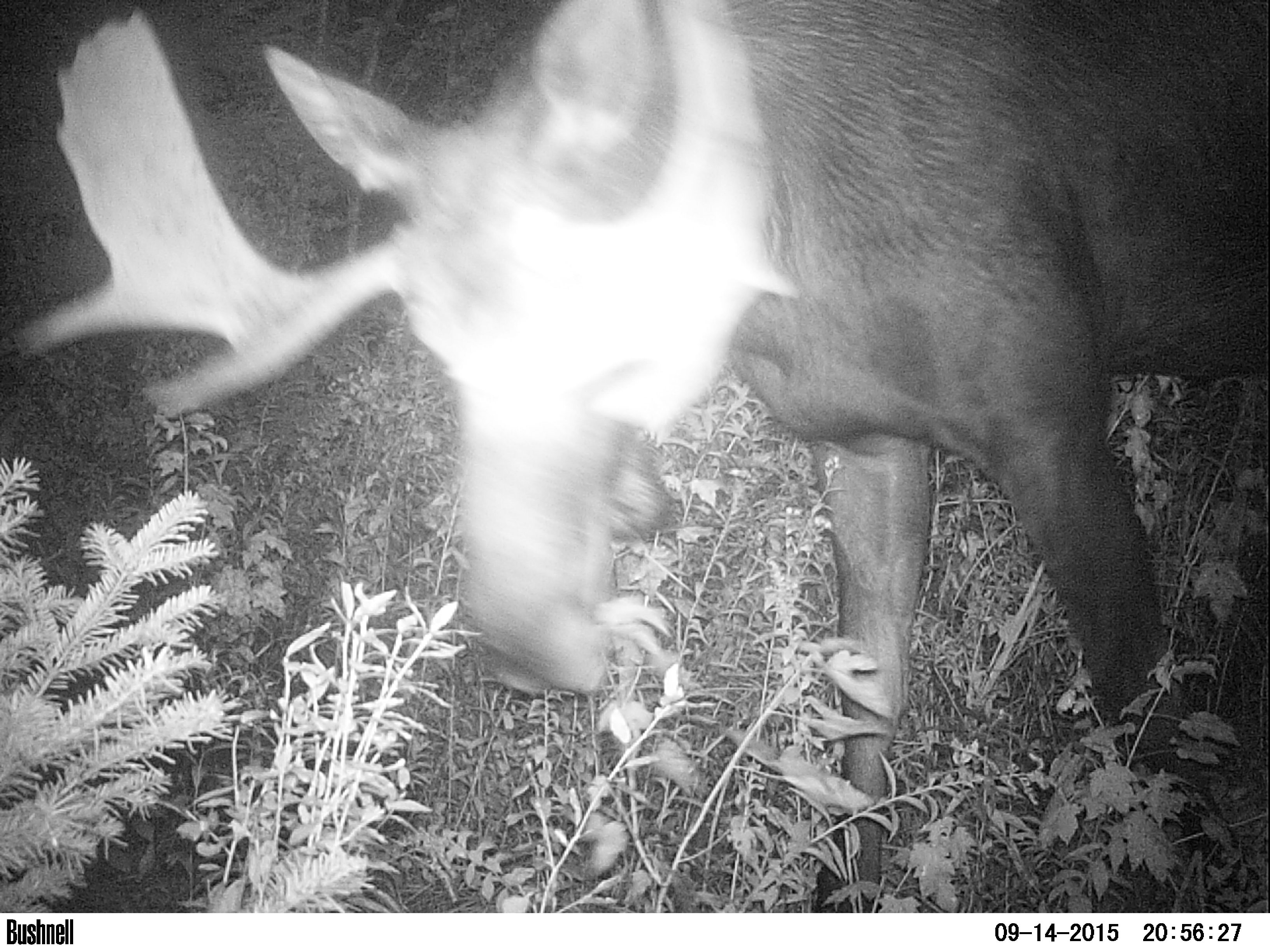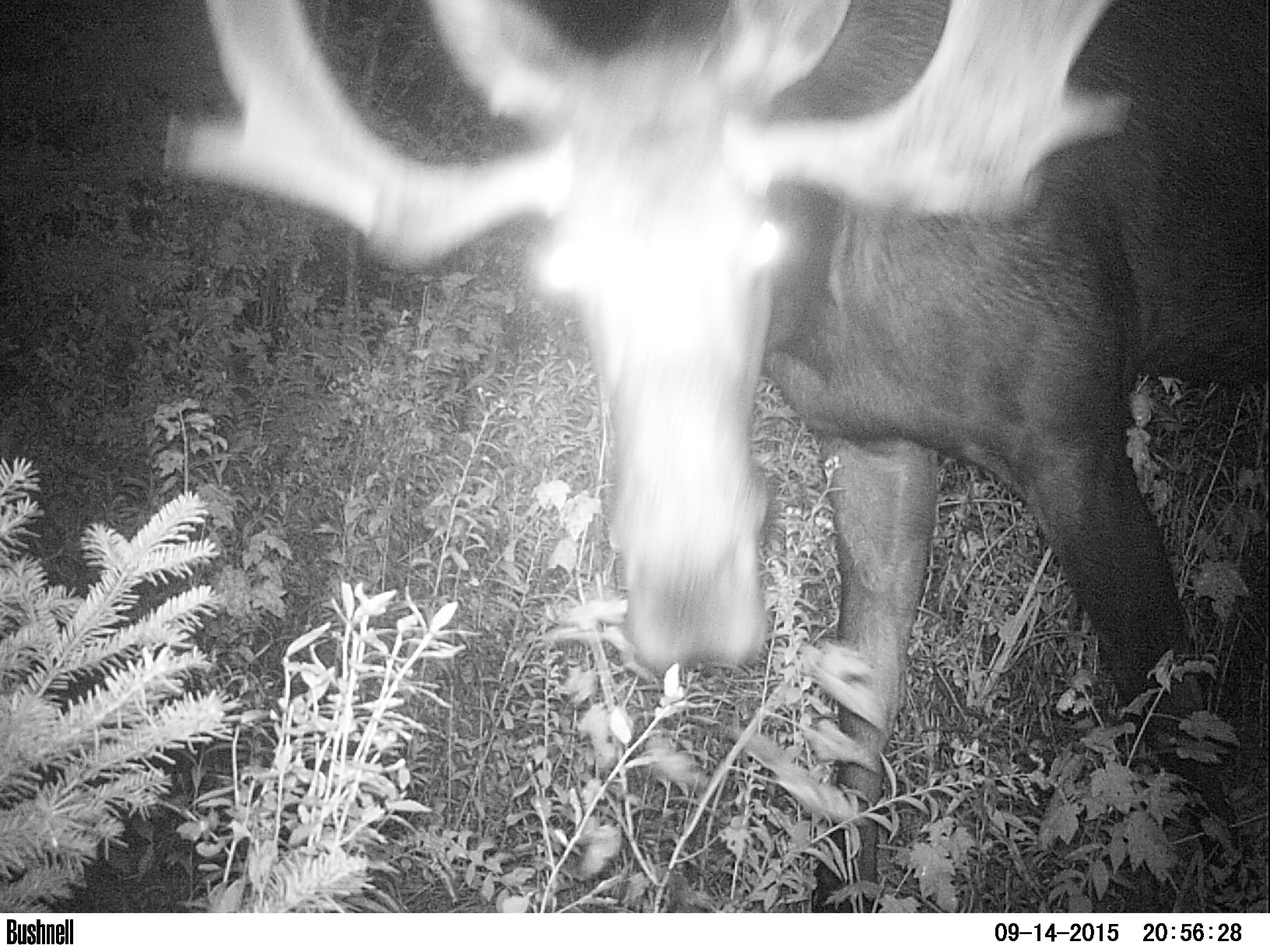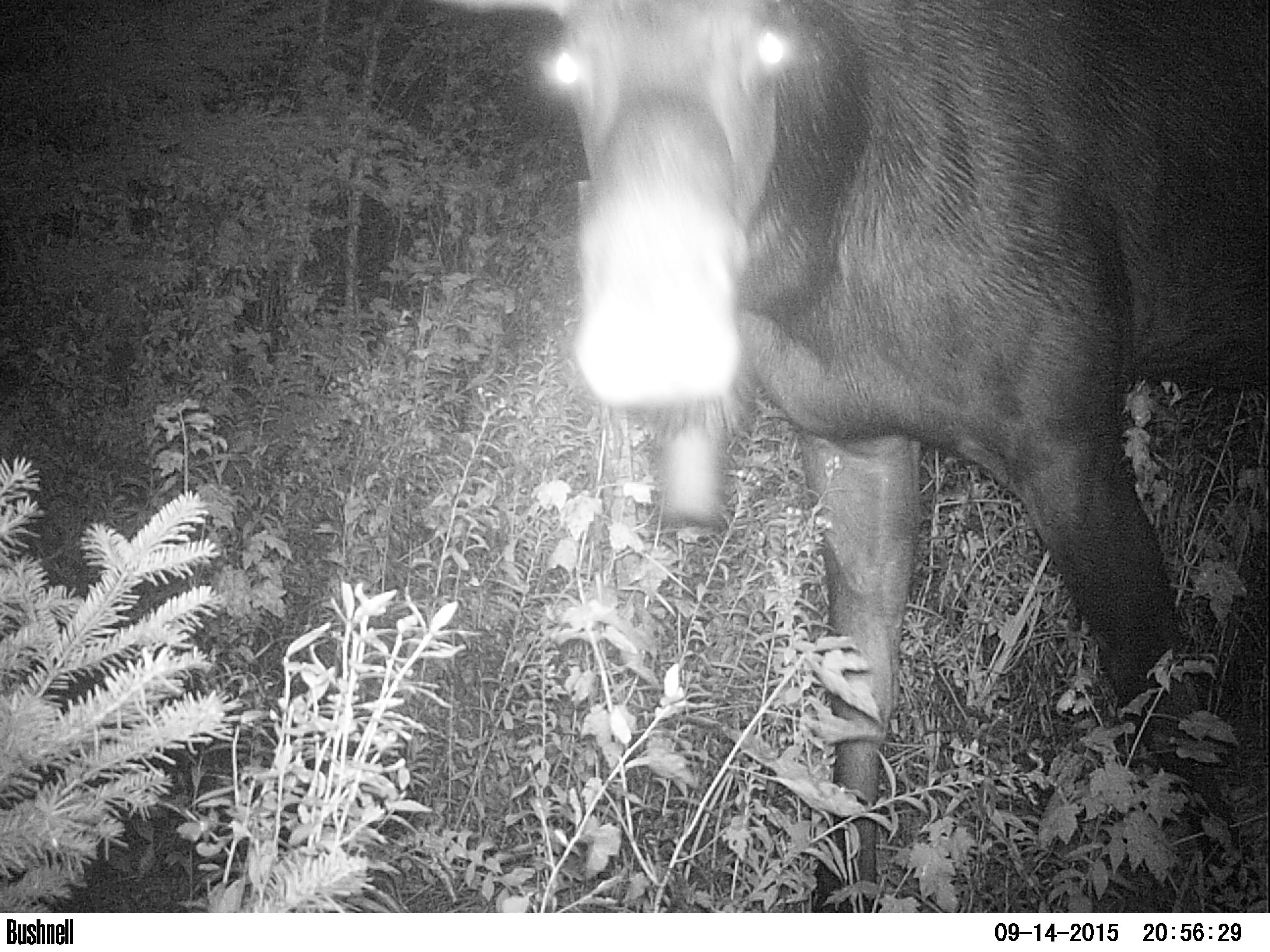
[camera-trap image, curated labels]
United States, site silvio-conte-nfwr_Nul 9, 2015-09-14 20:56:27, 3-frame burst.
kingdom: Animalia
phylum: Chordata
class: Mammalia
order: Artiodactyla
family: Cervidae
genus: Alces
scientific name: Alces alces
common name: moose